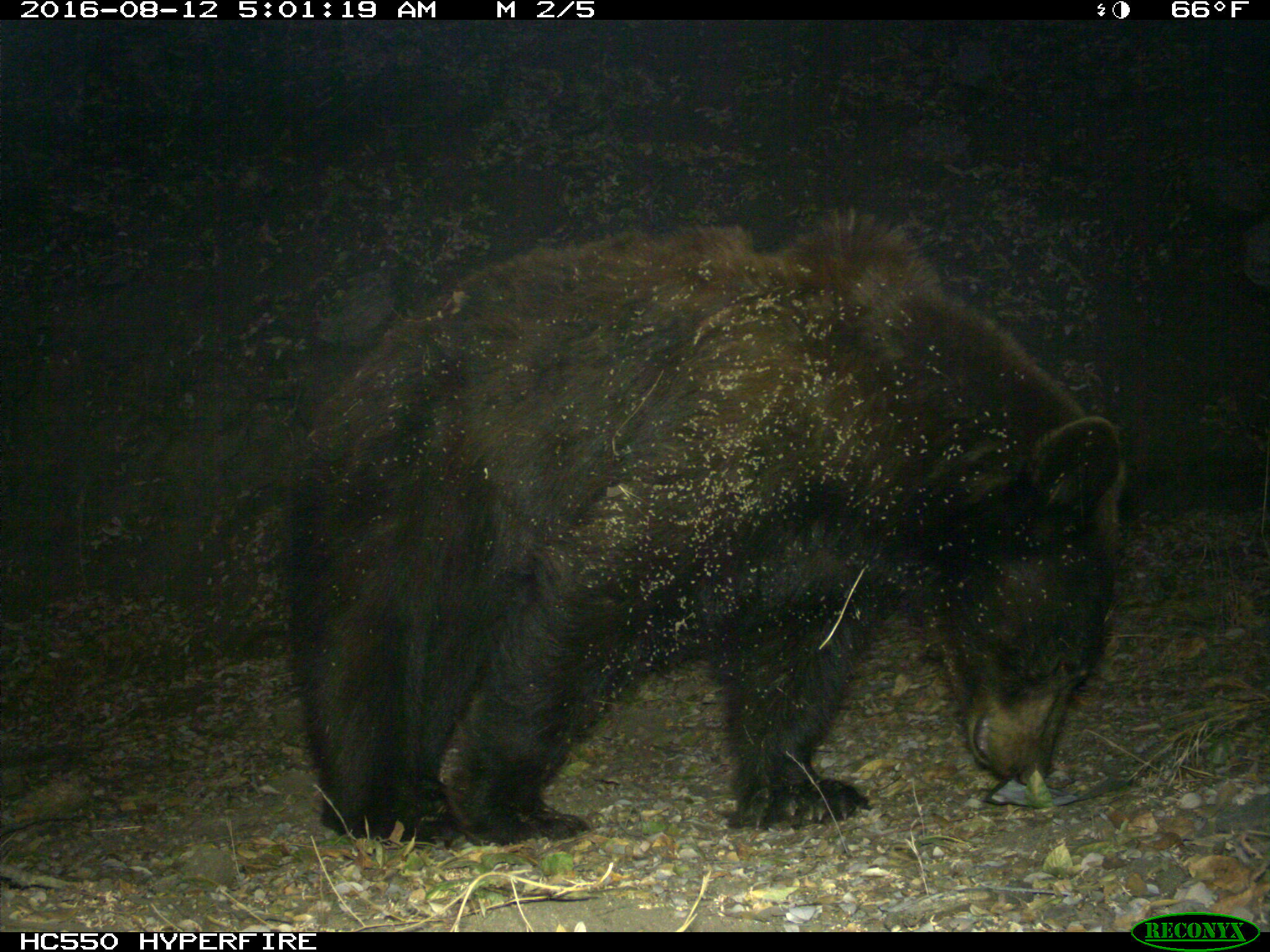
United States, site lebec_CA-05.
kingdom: Animalia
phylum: Chordata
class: Mammalia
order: Carnivora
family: Ursidae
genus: Ursus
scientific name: Ursus americanus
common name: american black bear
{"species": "Ursus americanus (american black bear)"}